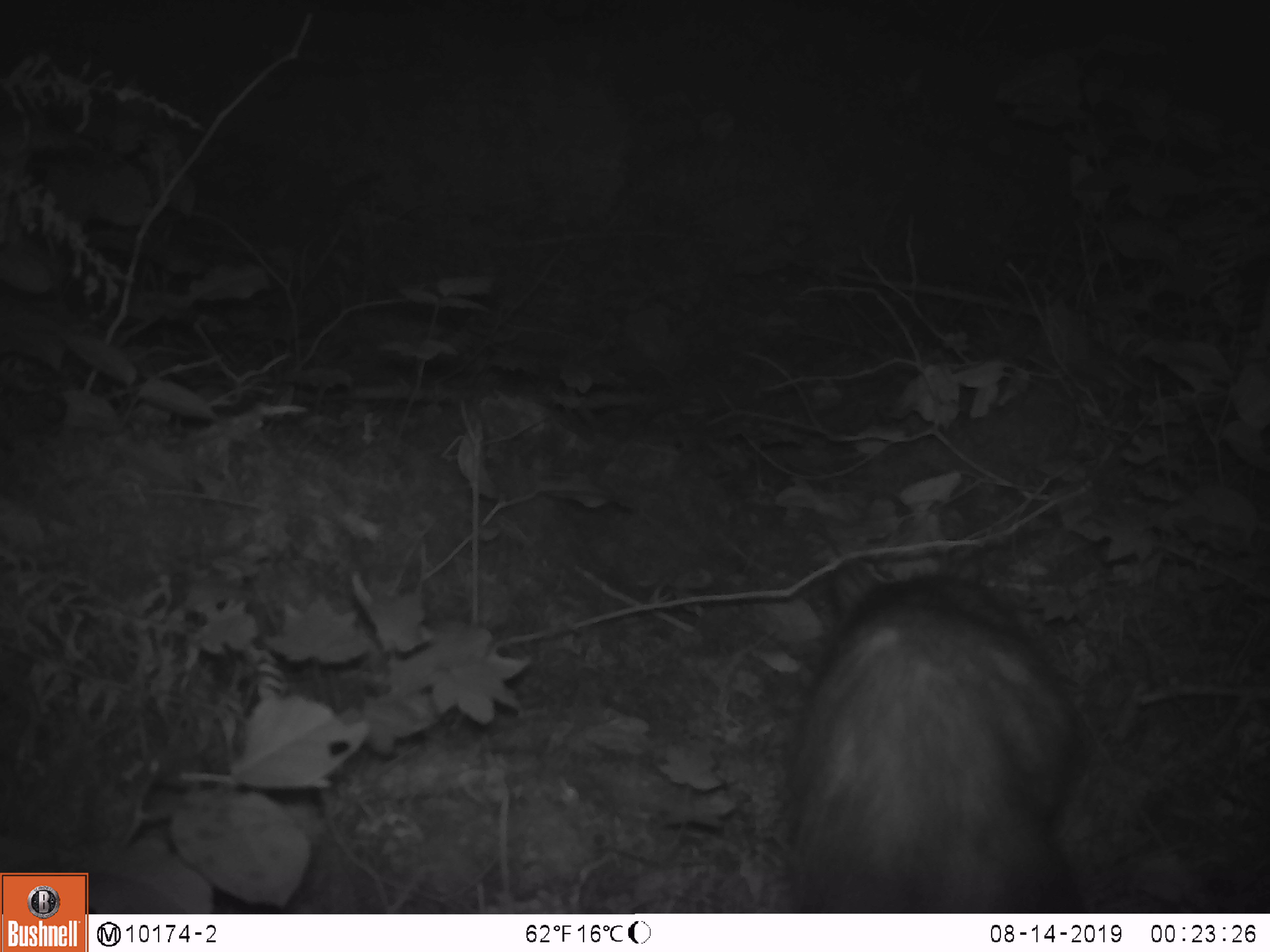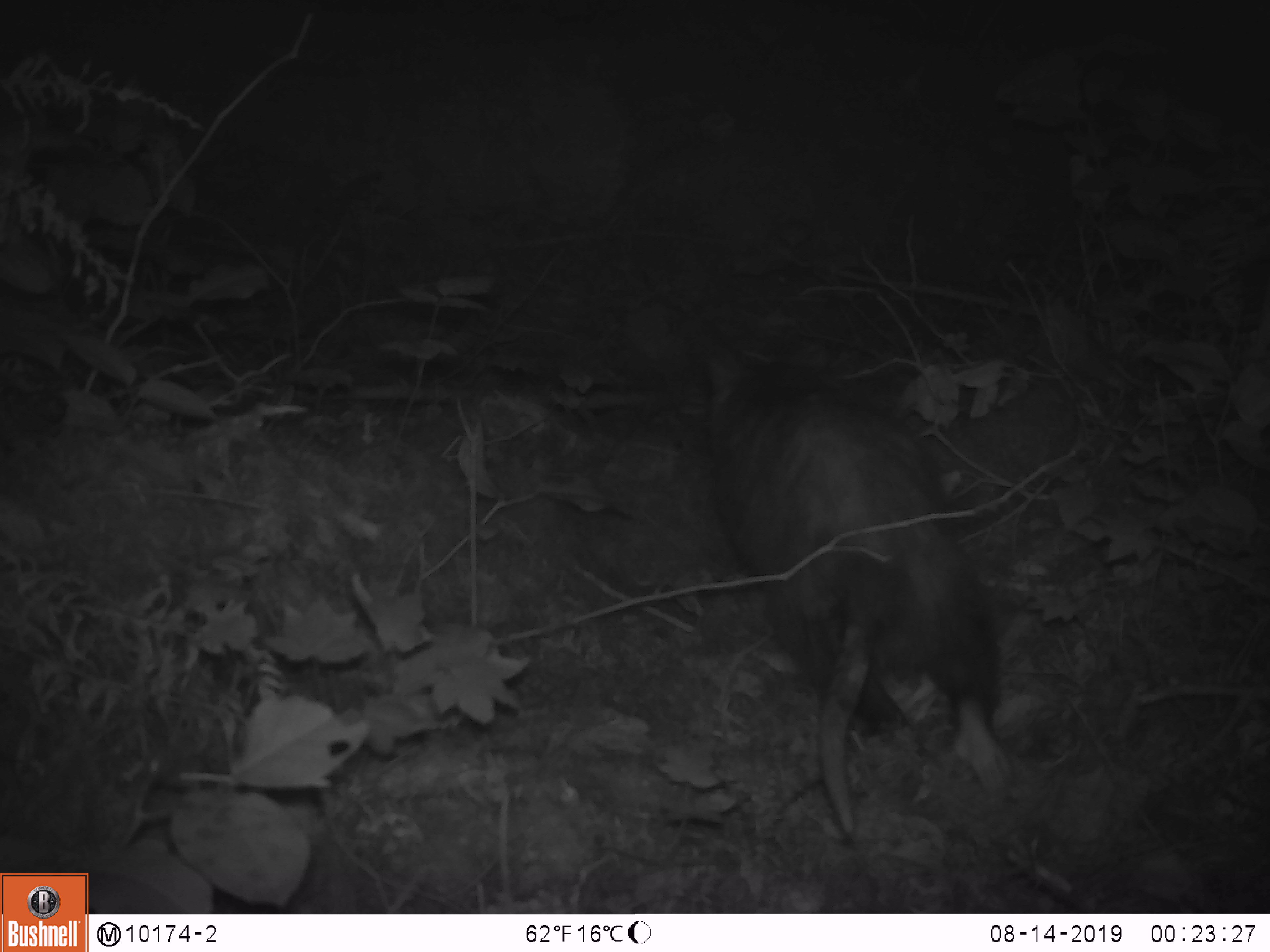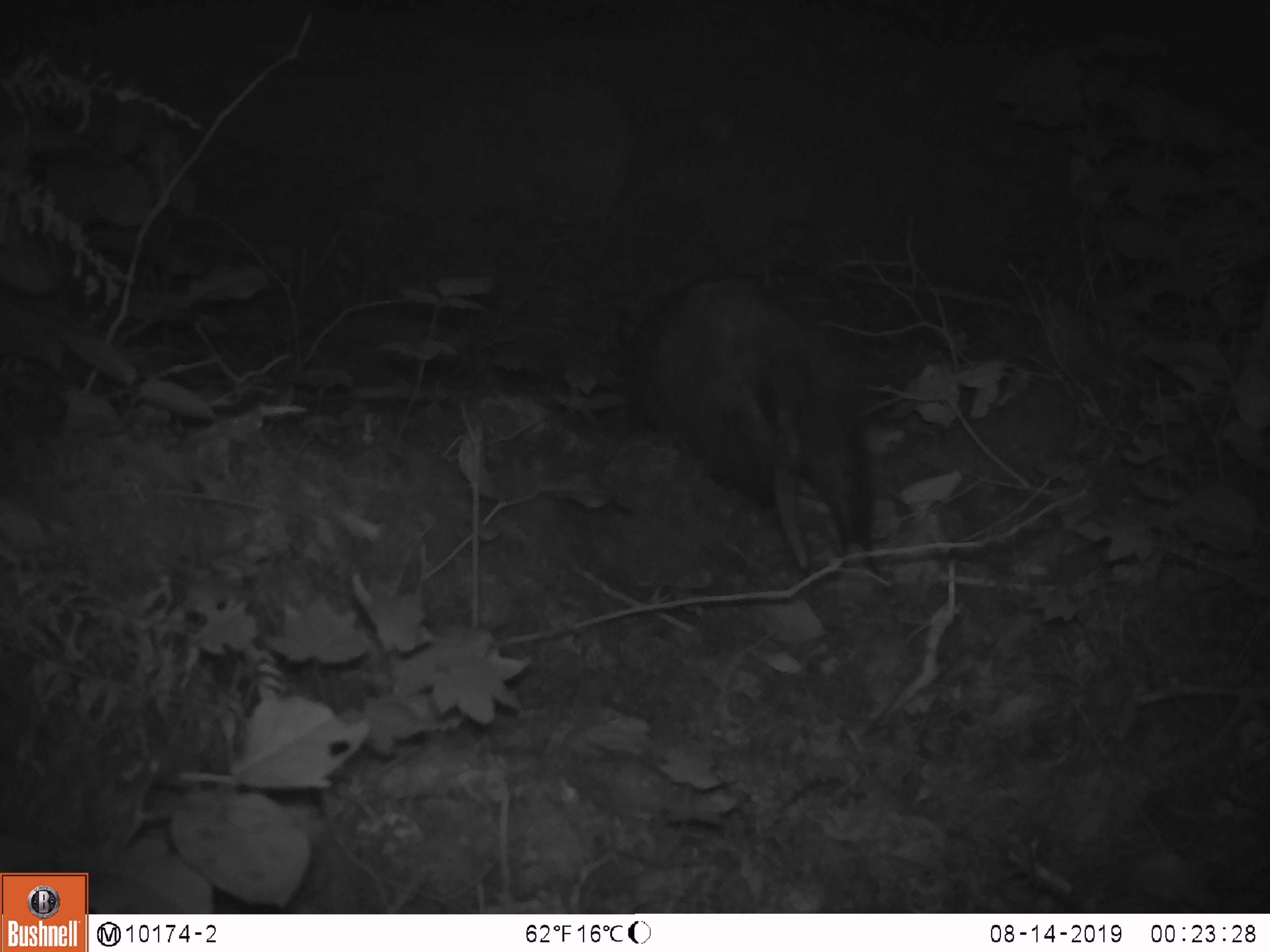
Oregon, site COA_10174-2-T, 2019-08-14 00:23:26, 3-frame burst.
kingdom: Animalia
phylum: Chordata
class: Mammalia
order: Didelphimorphia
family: Didelphidae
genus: Didelphis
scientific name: Didelphis virginiana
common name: virginia opossum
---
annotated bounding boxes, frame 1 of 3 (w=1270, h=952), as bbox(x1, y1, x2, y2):
virginia opossum: bbox(781, 563, 1084, 907)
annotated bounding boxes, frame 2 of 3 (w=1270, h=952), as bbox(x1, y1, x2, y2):
virginia opossum: bbox(694, 343, 1015, 831)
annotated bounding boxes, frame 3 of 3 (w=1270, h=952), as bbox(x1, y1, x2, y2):
virginia opossum: bbox(609, 268, 879, 572)